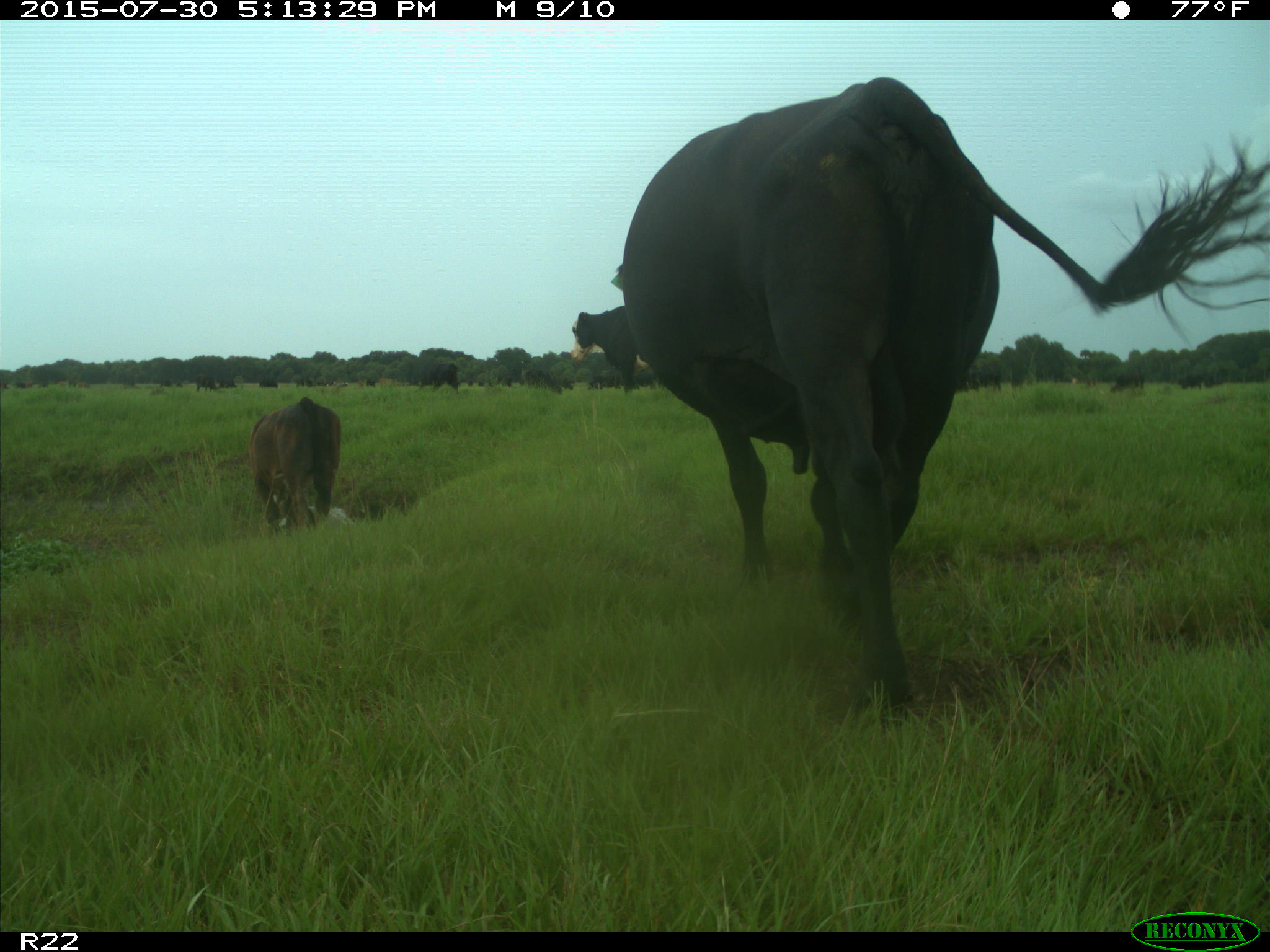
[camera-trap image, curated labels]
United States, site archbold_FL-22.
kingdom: Animalia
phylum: Chordata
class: Mammalia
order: Artiodactyla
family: Bovidae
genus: Bos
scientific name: Bos taurus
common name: domestic cow